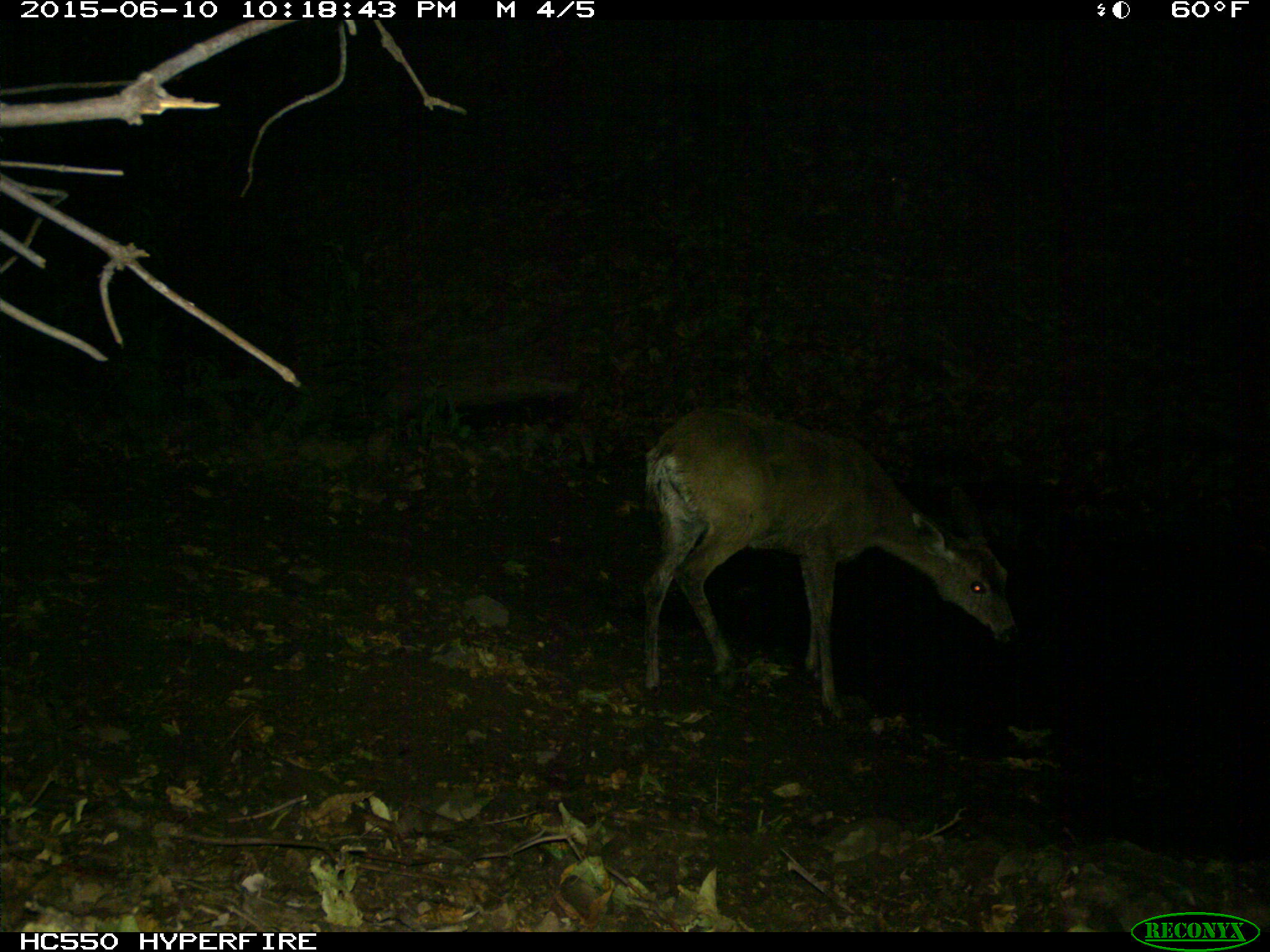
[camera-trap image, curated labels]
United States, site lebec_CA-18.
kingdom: Animalia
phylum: Chordata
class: Mammalia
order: Artiodactyla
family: Cervidae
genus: Odocoileus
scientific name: Odocoileus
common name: deer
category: unidentified deer